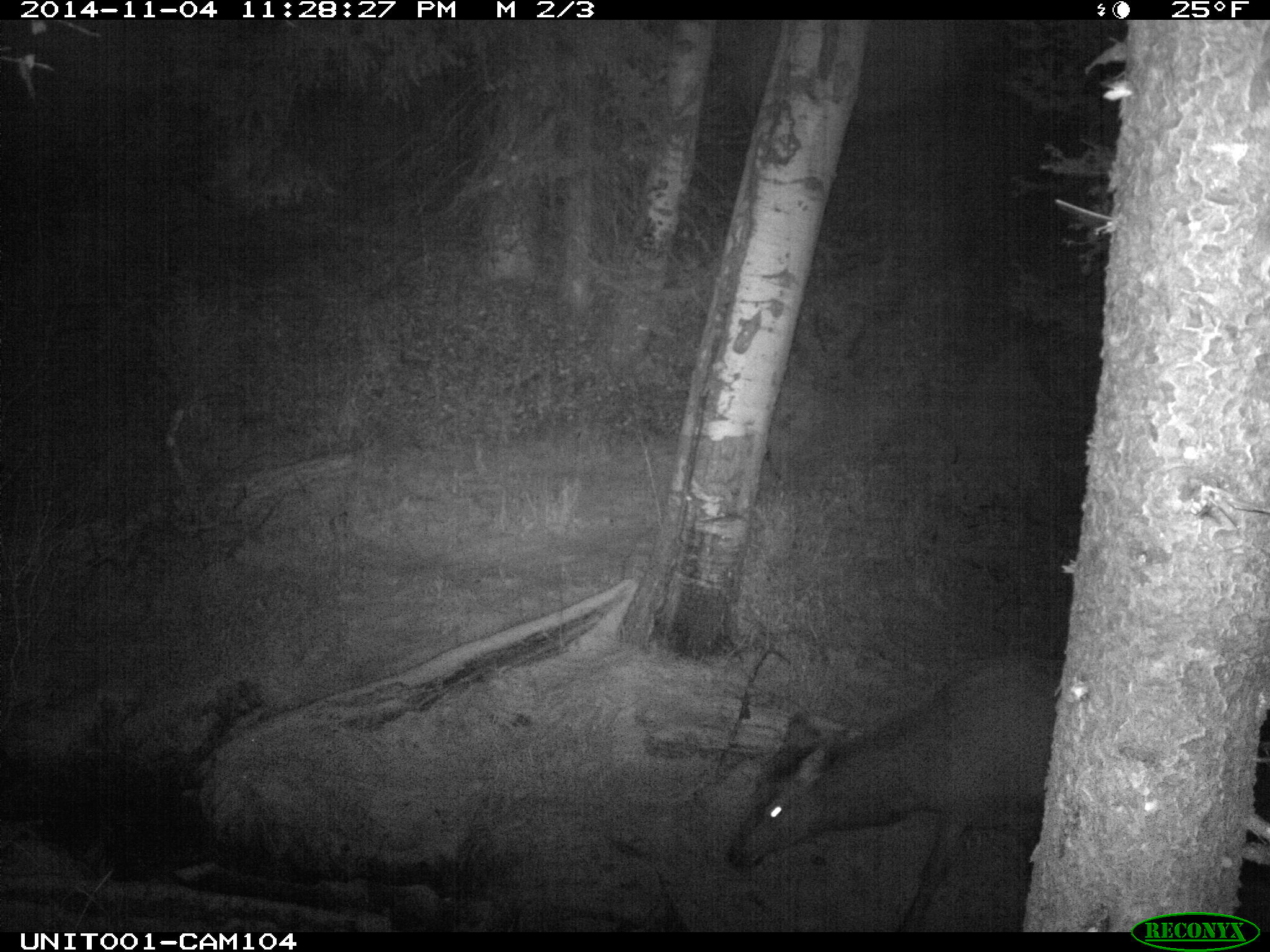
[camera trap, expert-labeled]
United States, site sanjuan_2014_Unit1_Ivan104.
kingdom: Animalia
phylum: Chordata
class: Mammalia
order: Artiodactyla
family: Cervidae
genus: Cervus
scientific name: Cervus elaphus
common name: red deer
Cervus elaphus (red deer).